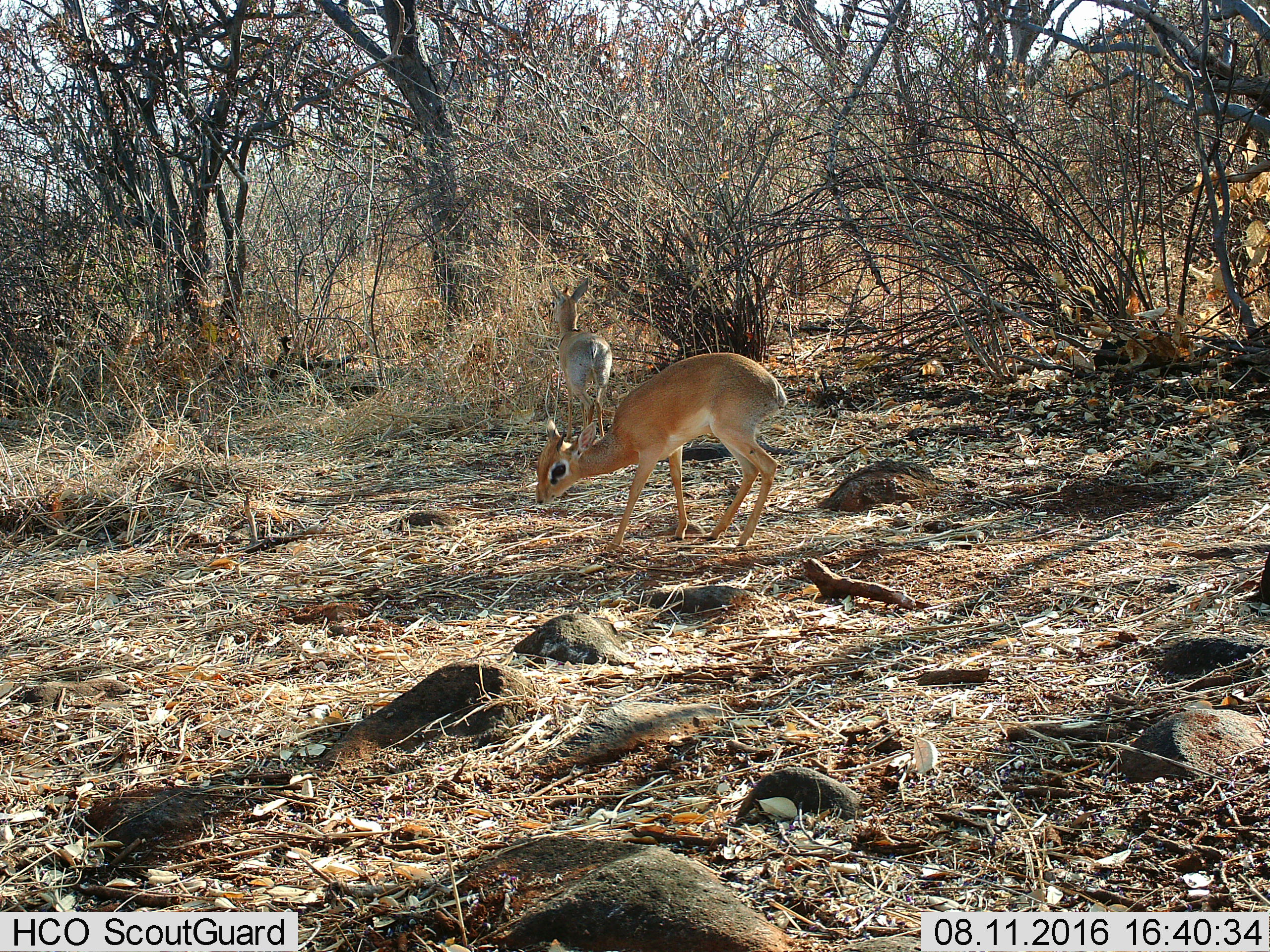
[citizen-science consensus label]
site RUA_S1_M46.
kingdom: Animalia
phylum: Chordata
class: Mammalia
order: Artiodactyla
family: Bovidae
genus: Madoqua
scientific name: Madoqua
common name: dik-dik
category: dikdik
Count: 2.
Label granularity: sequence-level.